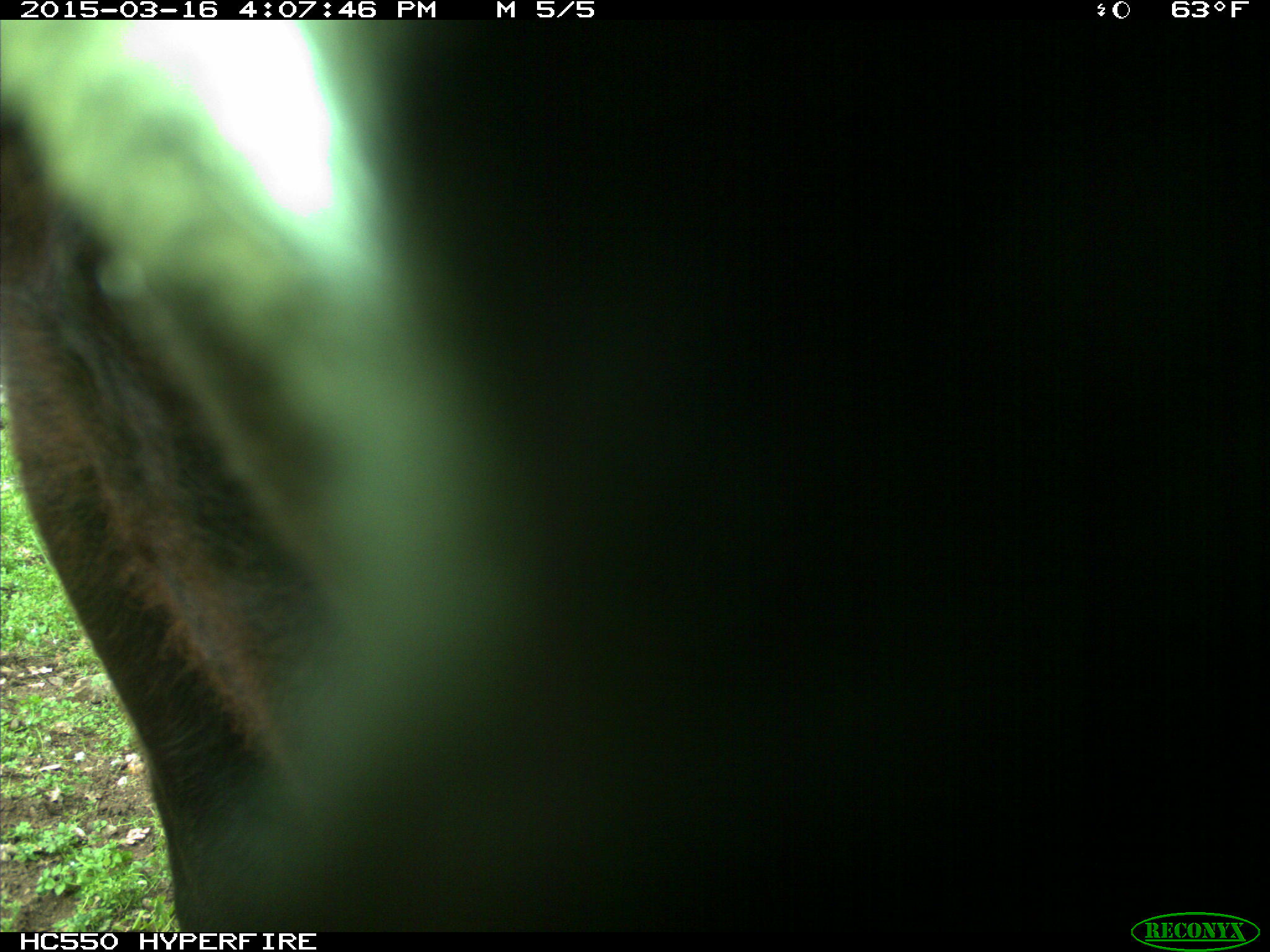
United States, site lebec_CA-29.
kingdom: Animalia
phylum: Chordata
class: Mammalia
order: Artiodactyla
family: Bovidae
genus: Bos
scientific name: Bos taurus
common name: domestic cow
Bos taurus (domestic cow).